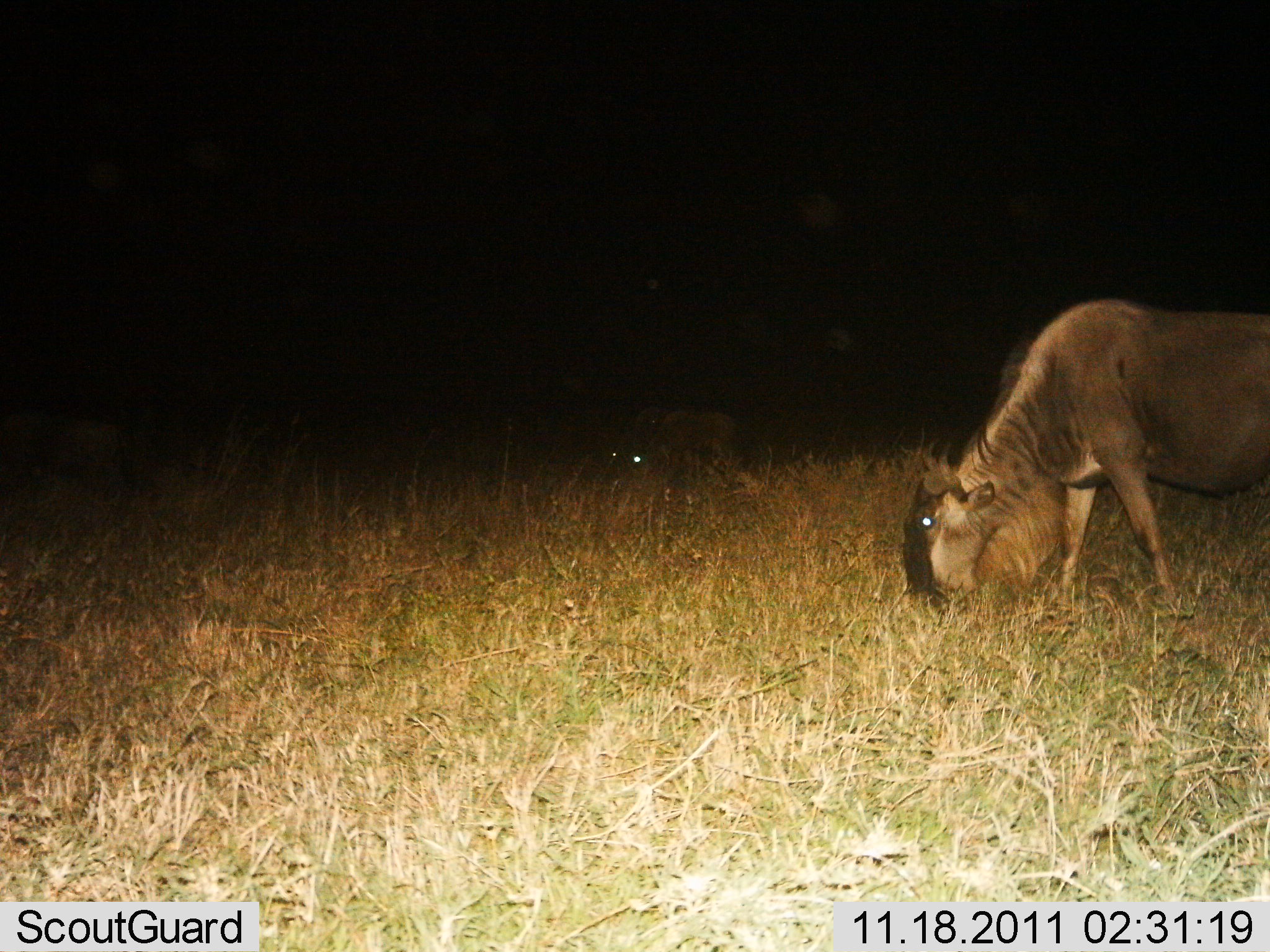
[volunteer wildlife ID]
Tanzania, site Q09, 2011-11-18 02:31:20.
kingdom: Animalia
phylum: Chordata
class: Mammalia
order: Artiodactyla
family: Bovidae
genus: Connochaetes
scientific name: Connochaetes taurinus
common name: blue wildebeest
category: wildebeest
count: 1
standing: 18%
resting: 0%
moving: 9%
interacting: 0%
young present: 0%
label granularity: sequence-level